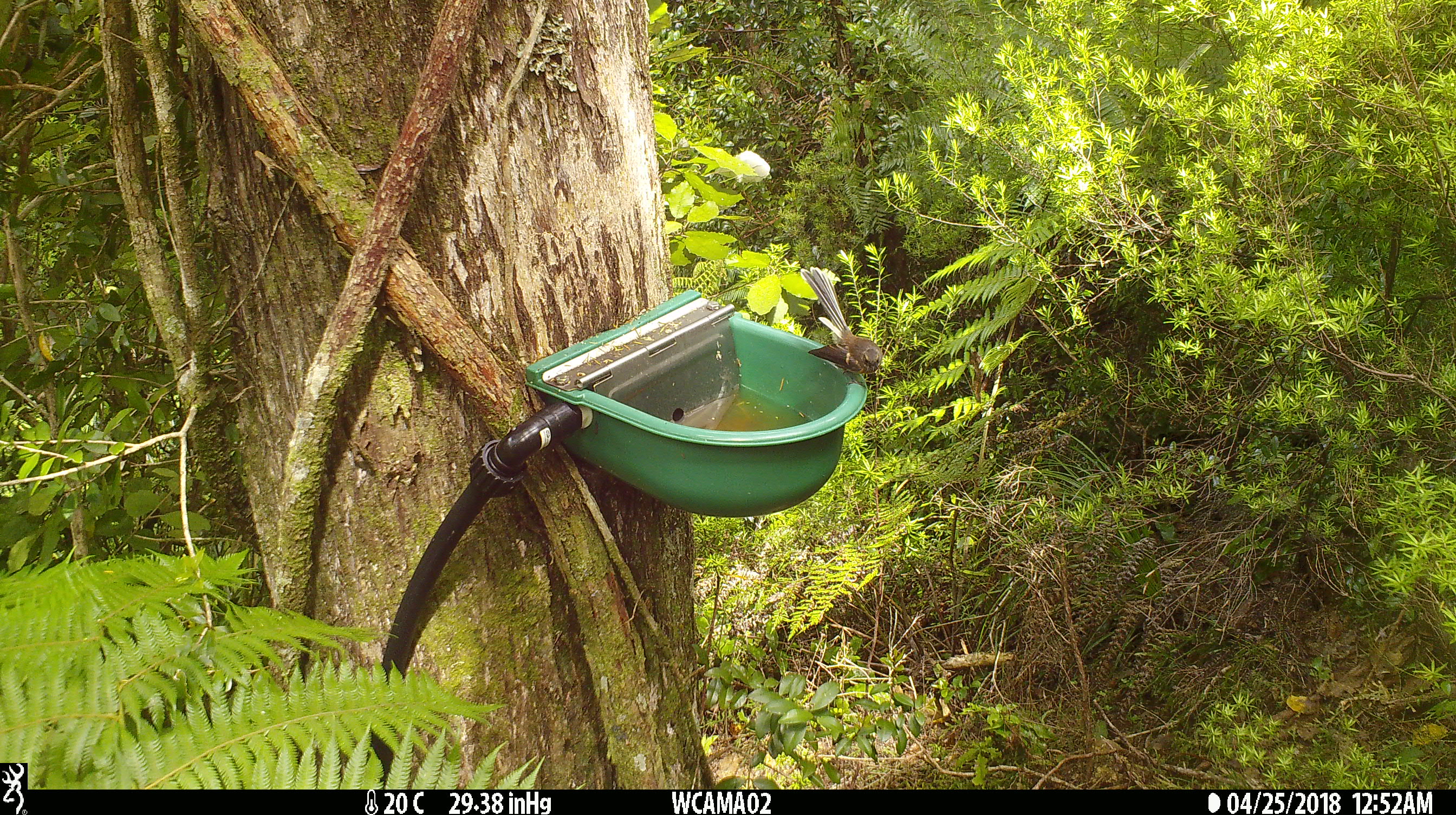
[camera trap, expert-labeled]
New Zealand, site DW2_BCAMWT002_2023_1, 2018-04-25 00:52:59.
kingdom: Animalia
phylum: Chordata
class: Aves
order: Passeriformes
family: Rhipiduridae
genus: Rhipidura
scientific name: Rhipidura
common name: fantails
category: fantail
Fantail (fantails) (Rhipidura).